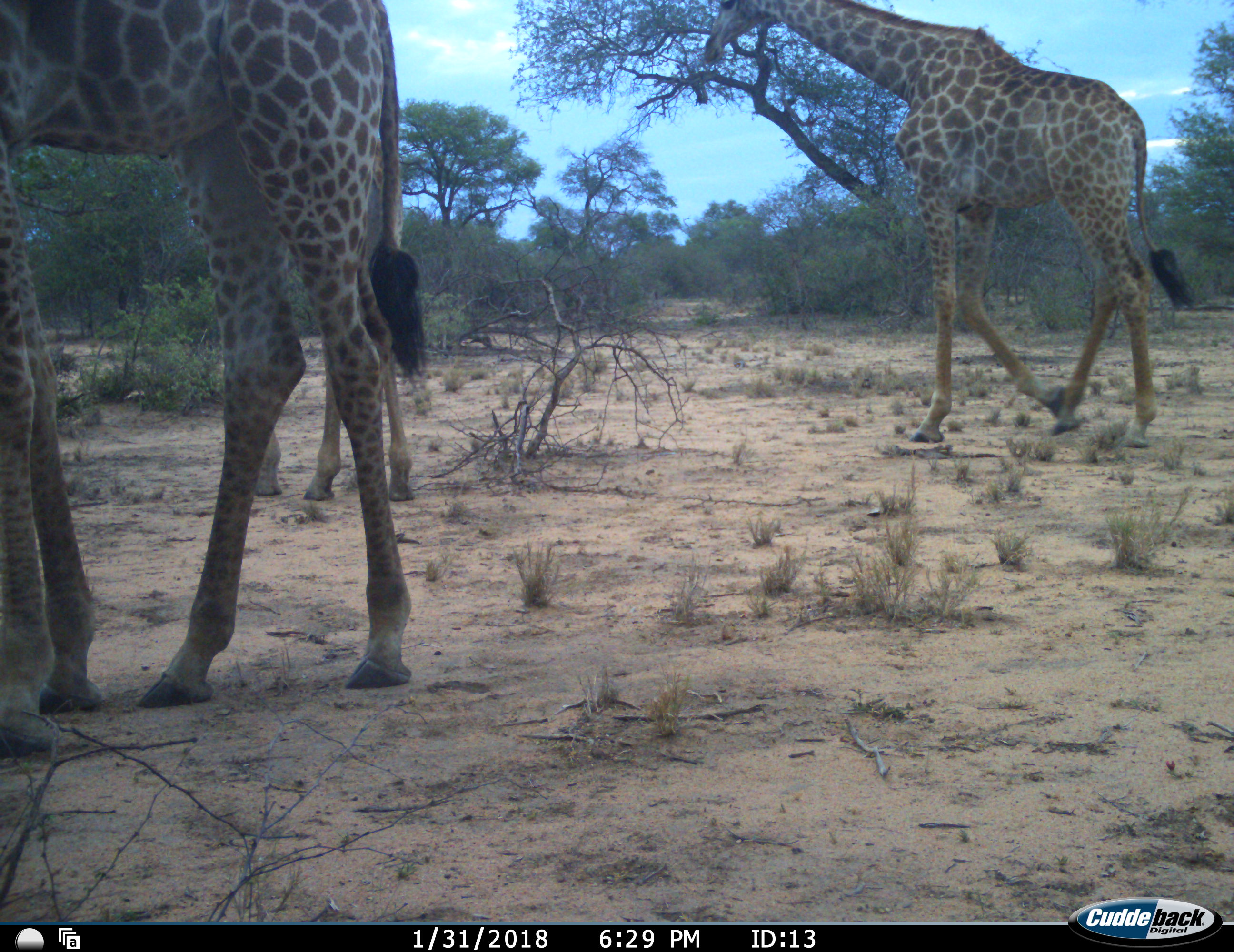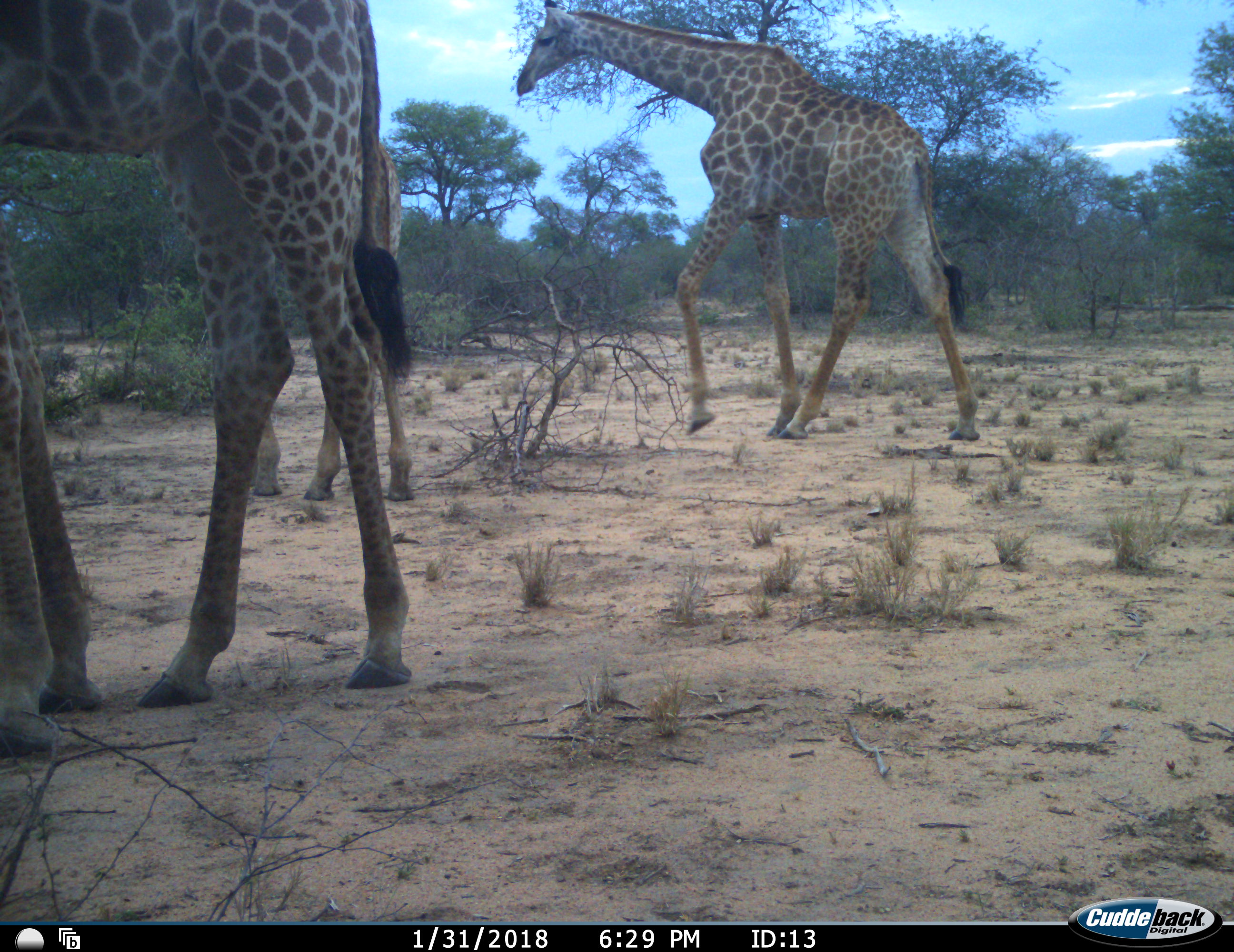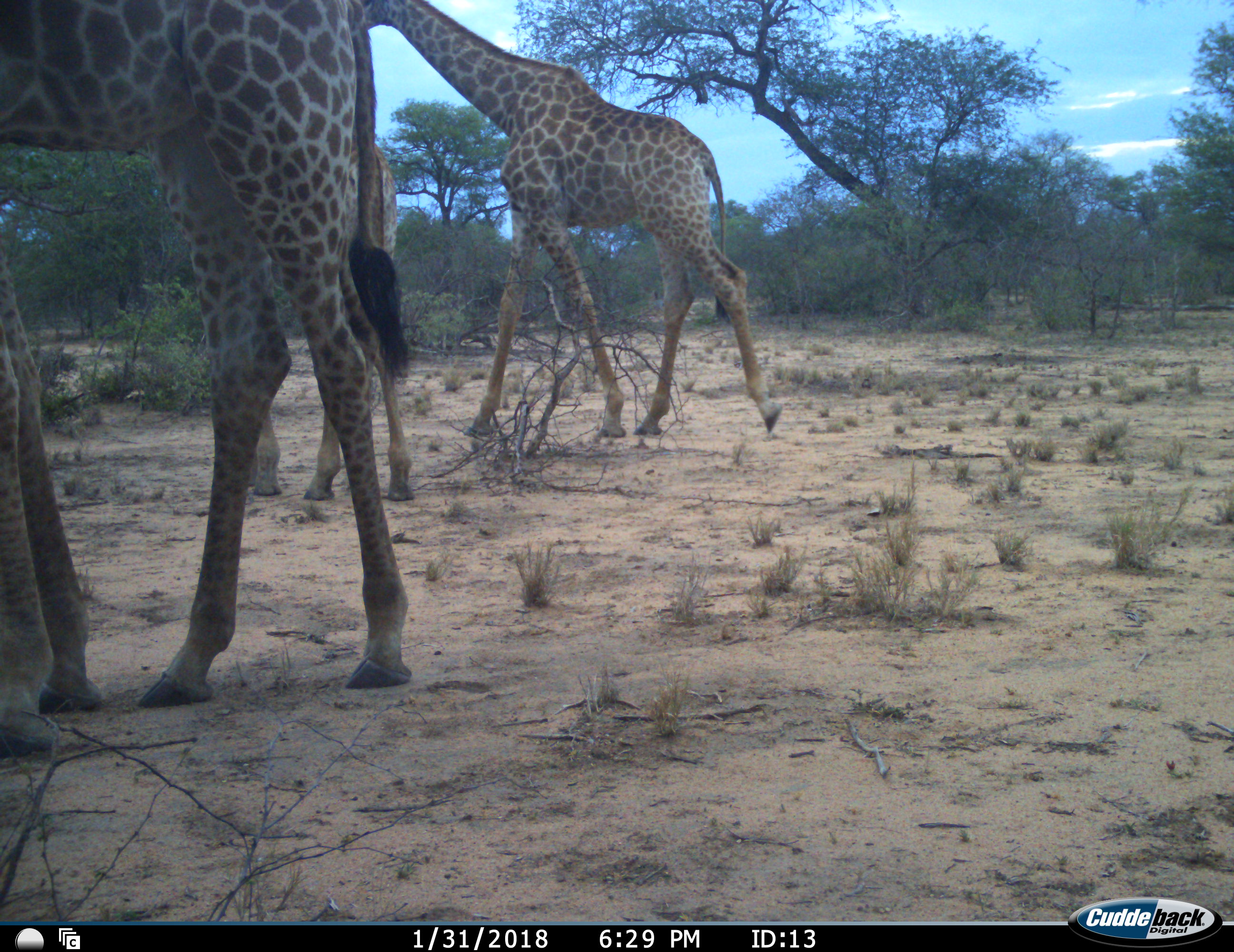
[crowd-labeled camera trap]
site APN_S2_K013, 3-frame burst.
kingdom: Animalia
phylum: Chordata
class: Mammalia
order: Artiodactyla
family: Giraffidae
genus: Giraffa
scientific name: Giraffa camelopardalis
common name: giraffe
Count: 3.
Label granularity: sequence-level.